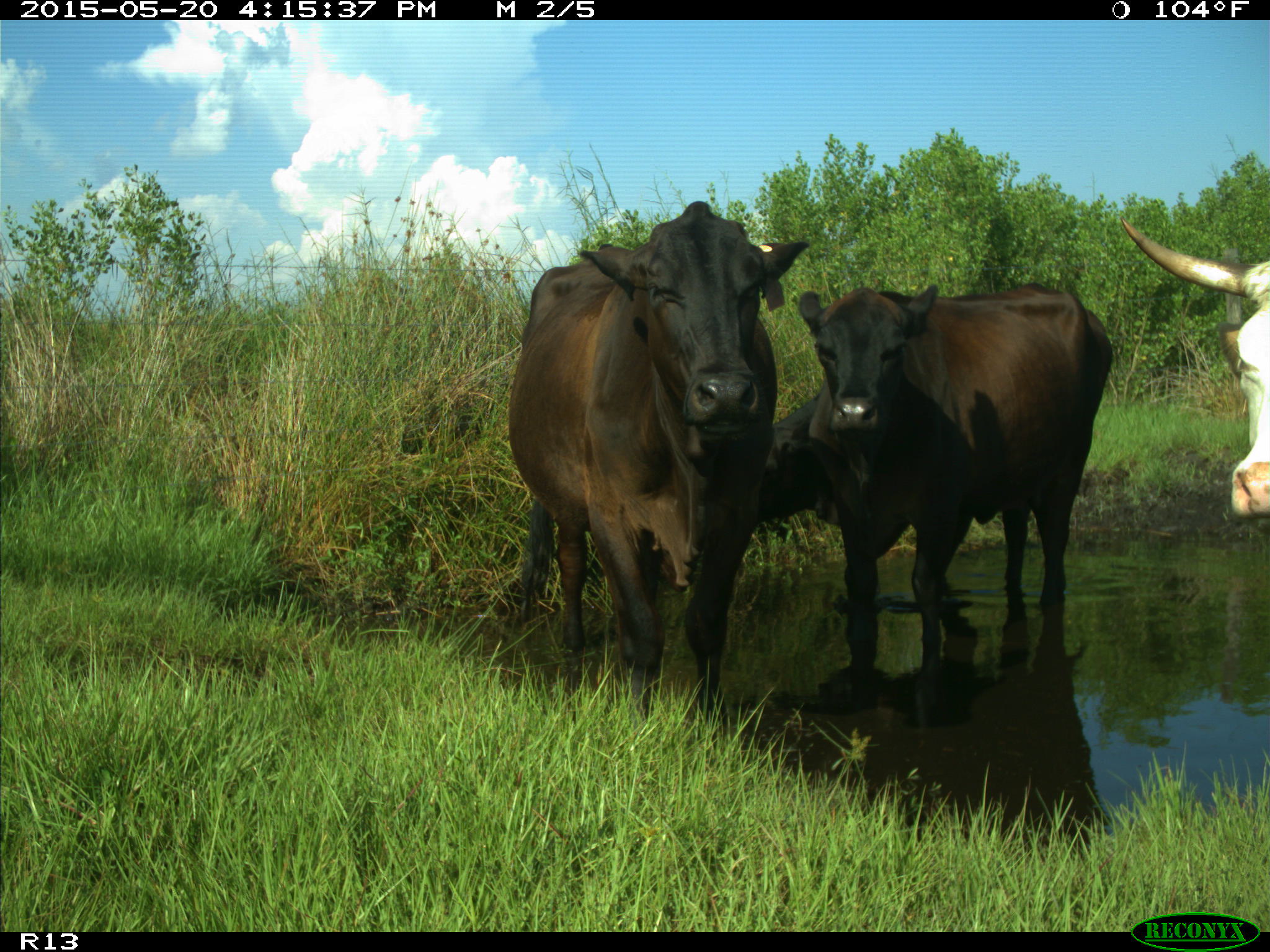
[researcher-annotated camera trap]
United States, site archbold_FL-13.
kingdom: Animalia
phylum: Chordata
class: Mammalia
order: Artiodactyla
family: Bovidae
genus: Bos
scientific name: Bos taurus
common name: domestic cow